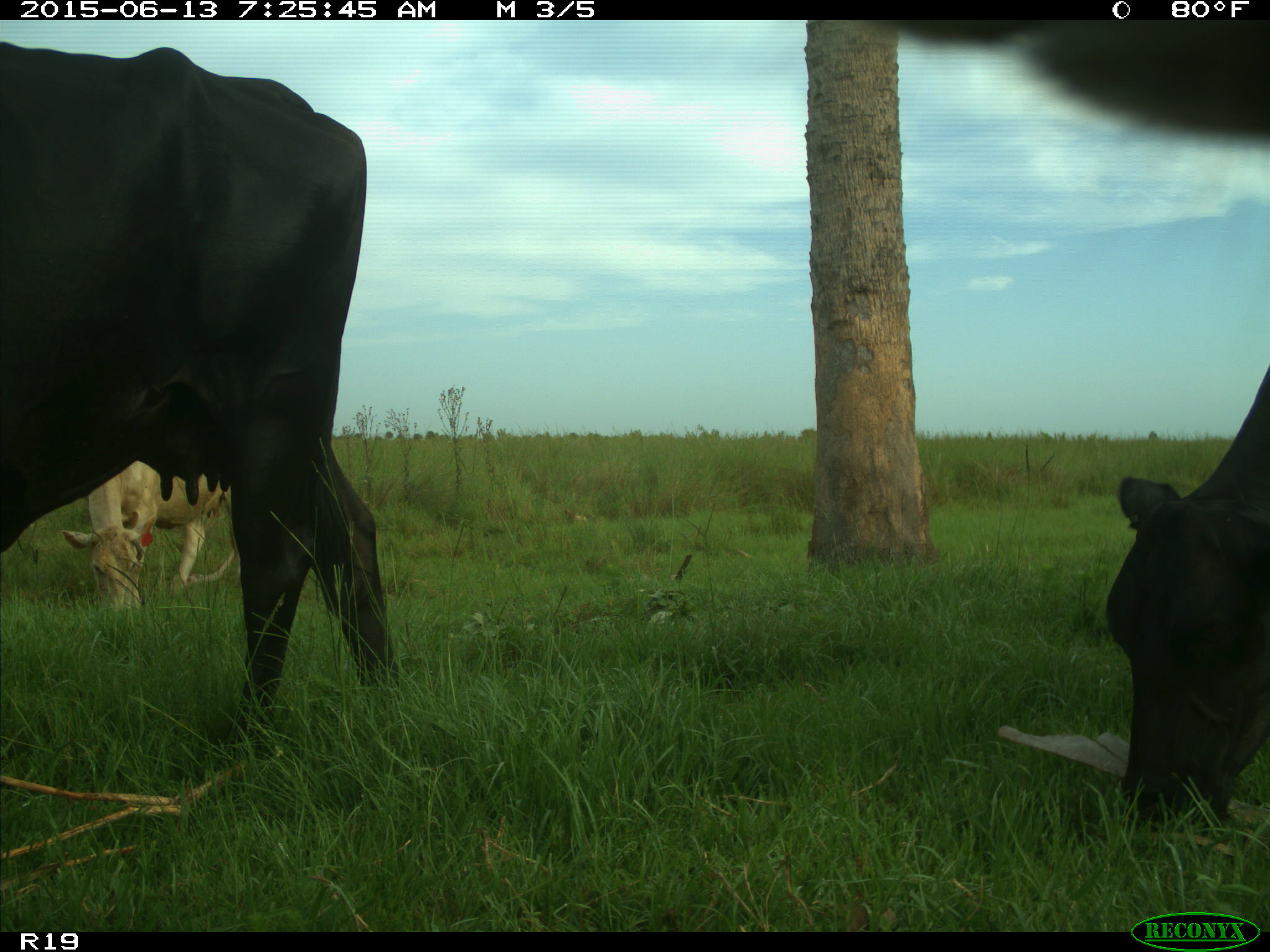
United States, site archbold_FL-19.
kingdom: Animalia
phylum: Chordata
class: Mammalia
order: Artiodactyla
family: Bovidae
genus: Bos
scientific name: Bos taurus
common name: domestic cow